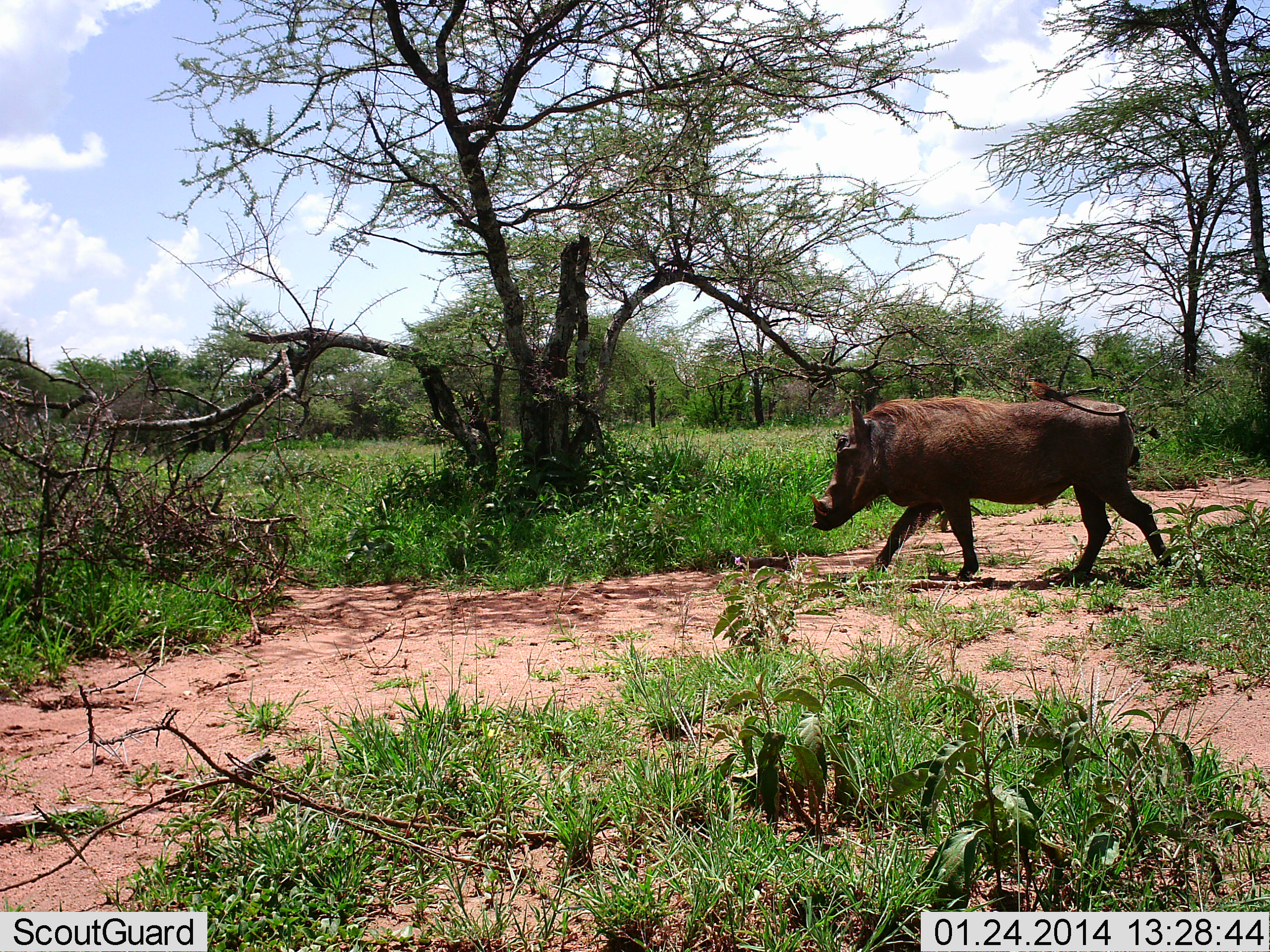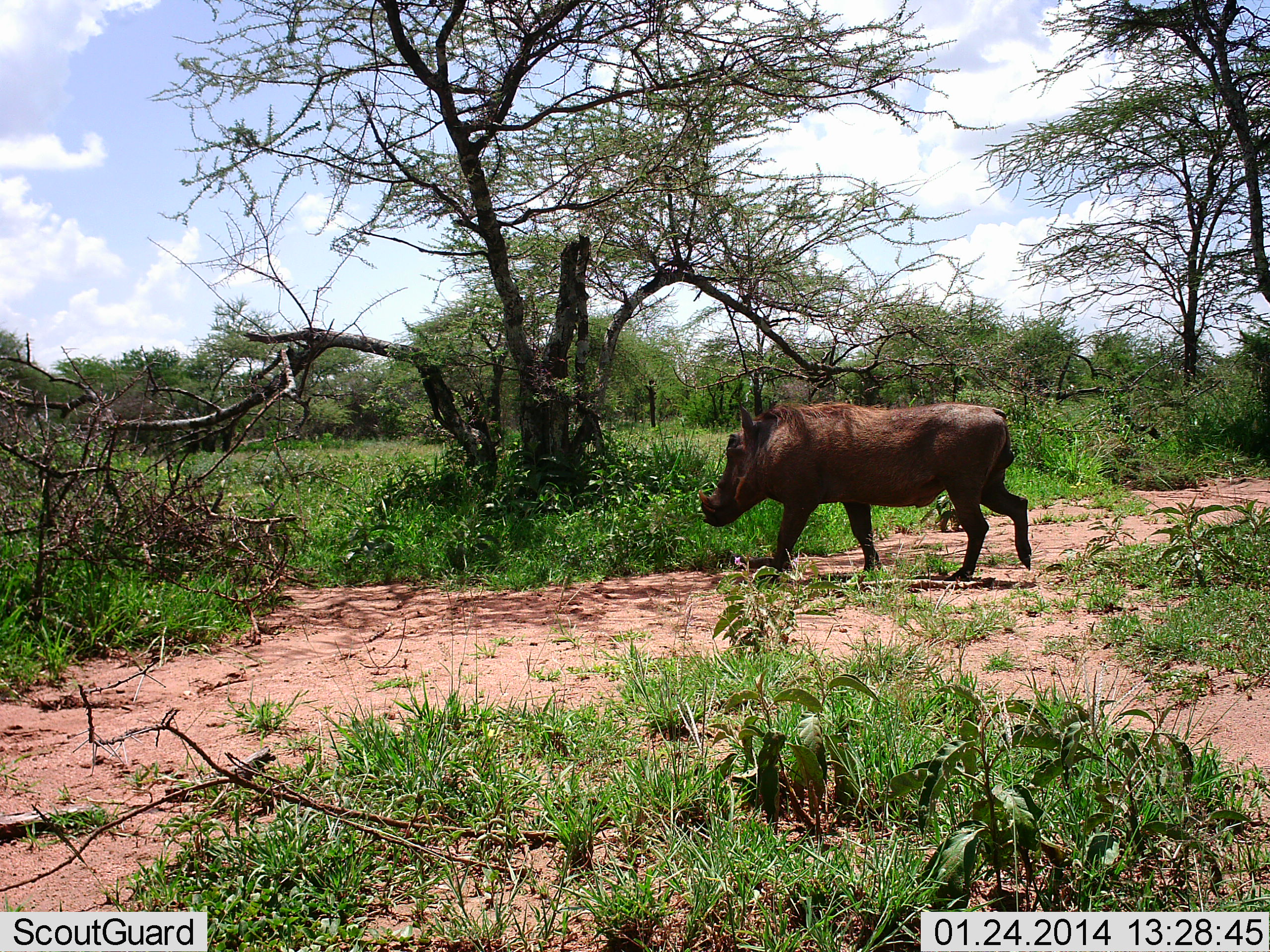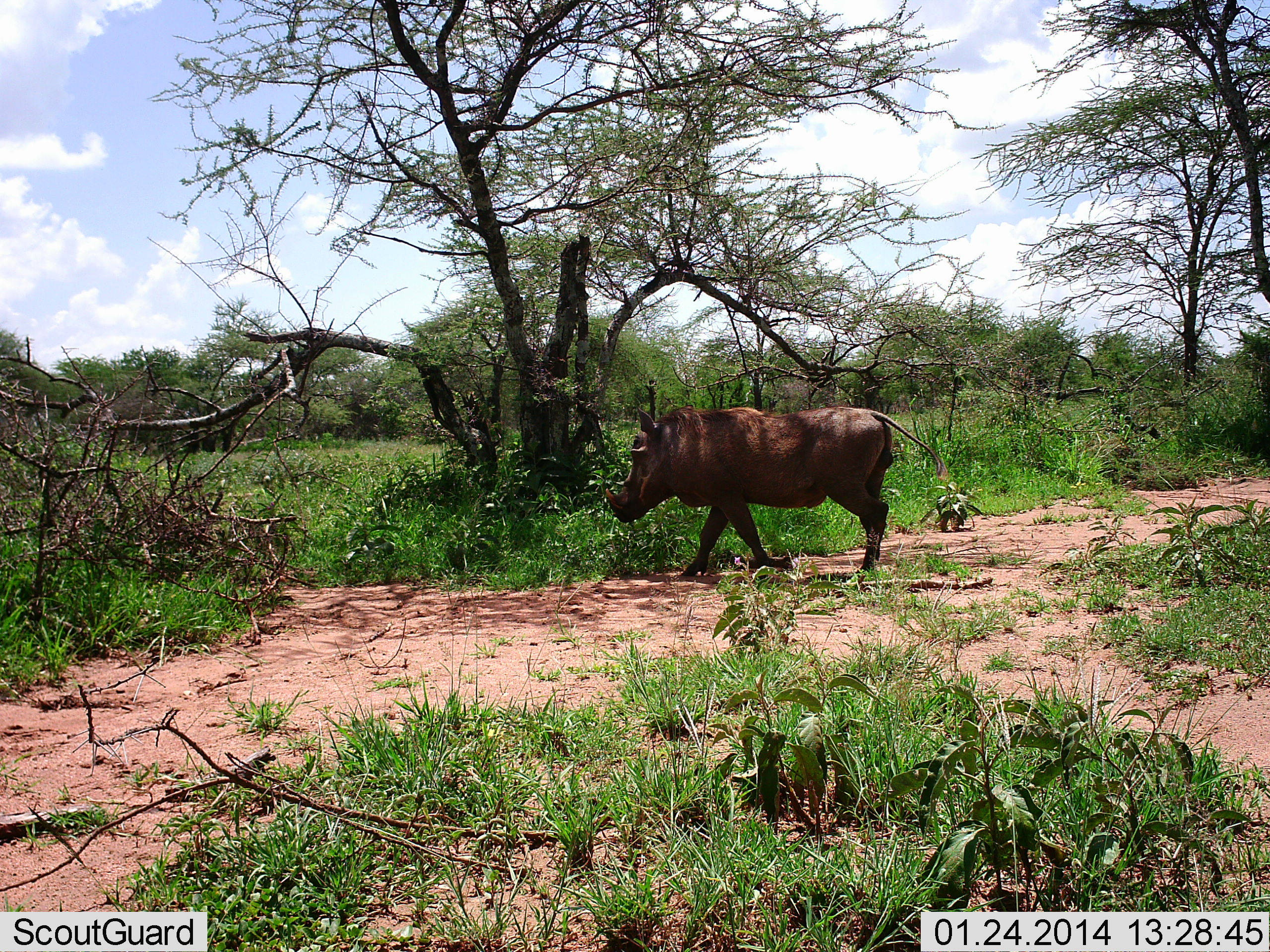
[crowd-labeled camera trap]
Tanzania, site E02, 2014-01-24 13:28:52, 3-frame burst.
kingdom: Animalia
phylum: Chordata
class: Mammalia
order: Artiodactyla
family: Suidae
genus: Phacochoerus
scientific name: Phacochoerus africanus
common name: warthog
Warthog (Phacochoerus africanus), count 1. Behavior (volunteer vote fractions): standing 0%, resting 0%, moving 100%, interacting 0%. Young present (vote fraction): 0%. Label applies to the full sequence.